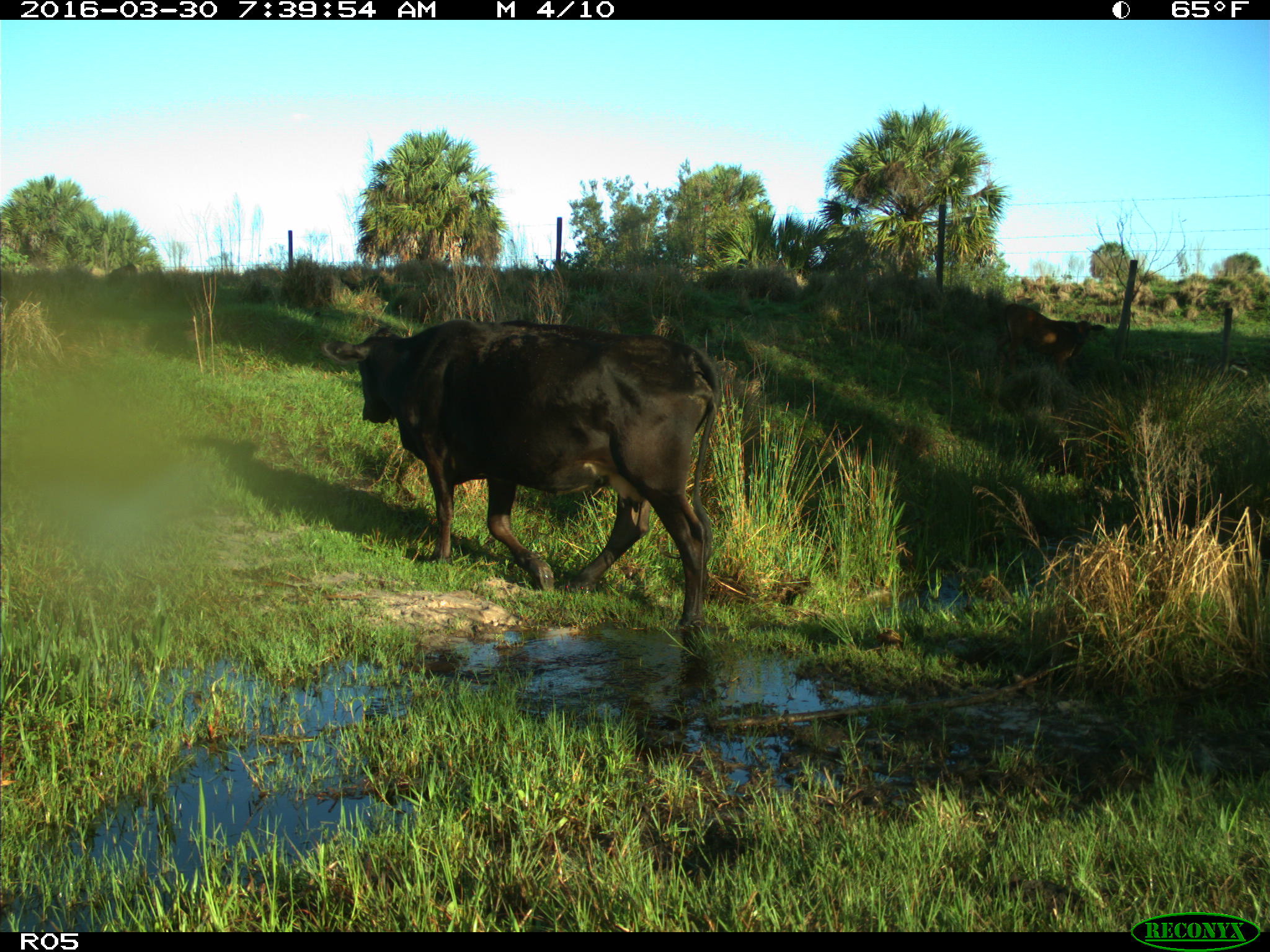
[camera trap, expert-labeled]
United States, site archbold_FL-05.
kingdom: Animalia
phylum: Chordata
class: Mammalia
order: Artiodactyla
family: Bovidae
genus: Bos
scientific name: Bos taurus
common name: domestic cow